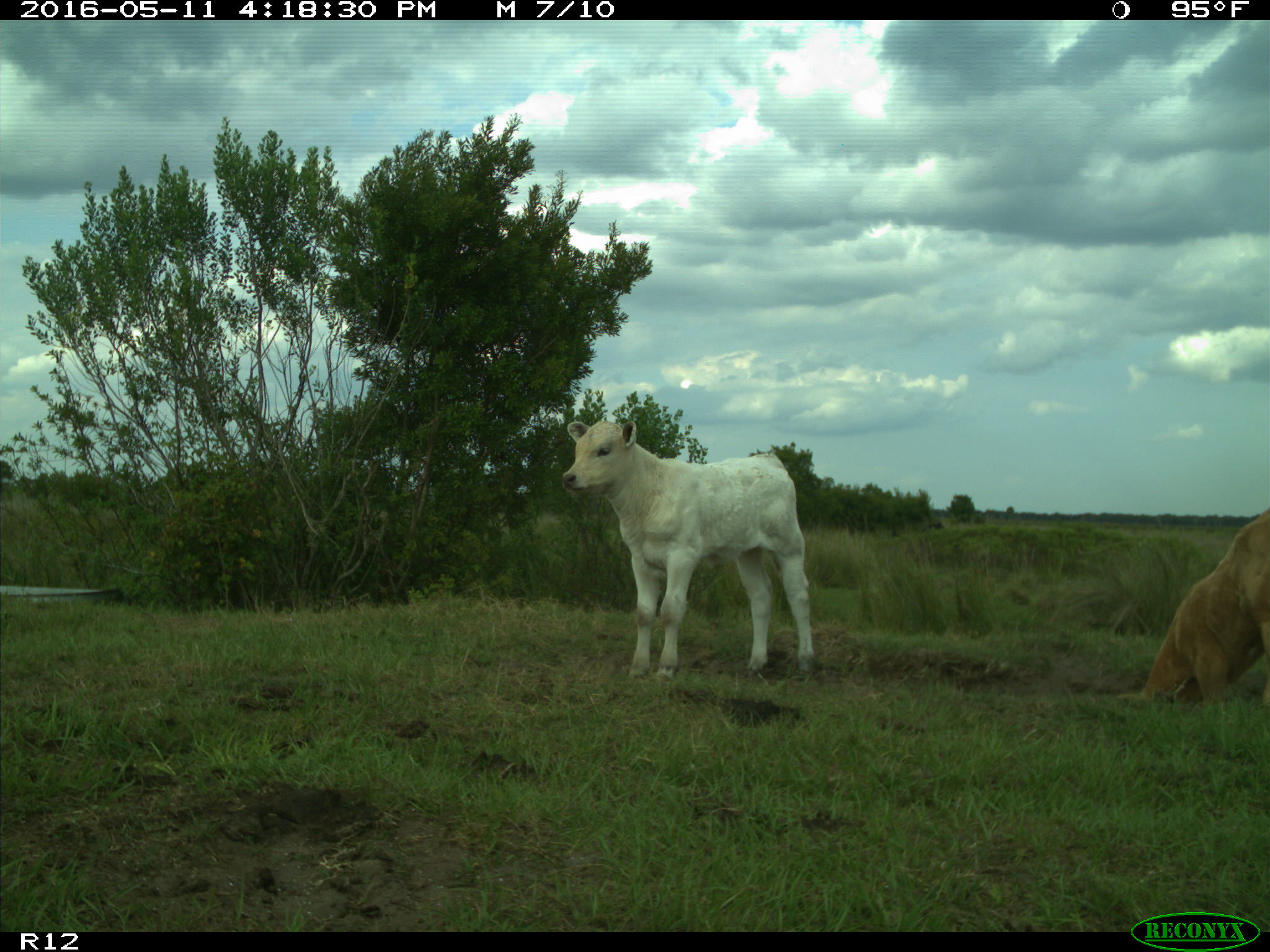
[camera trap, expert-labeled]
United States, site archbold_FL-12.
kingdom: Animalia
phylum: Chordata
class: Mammalia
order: Artiodactyla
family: Bovidae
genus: Bos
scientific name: Bos taurus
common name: domestic cow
Bos taurus (domestic cow).